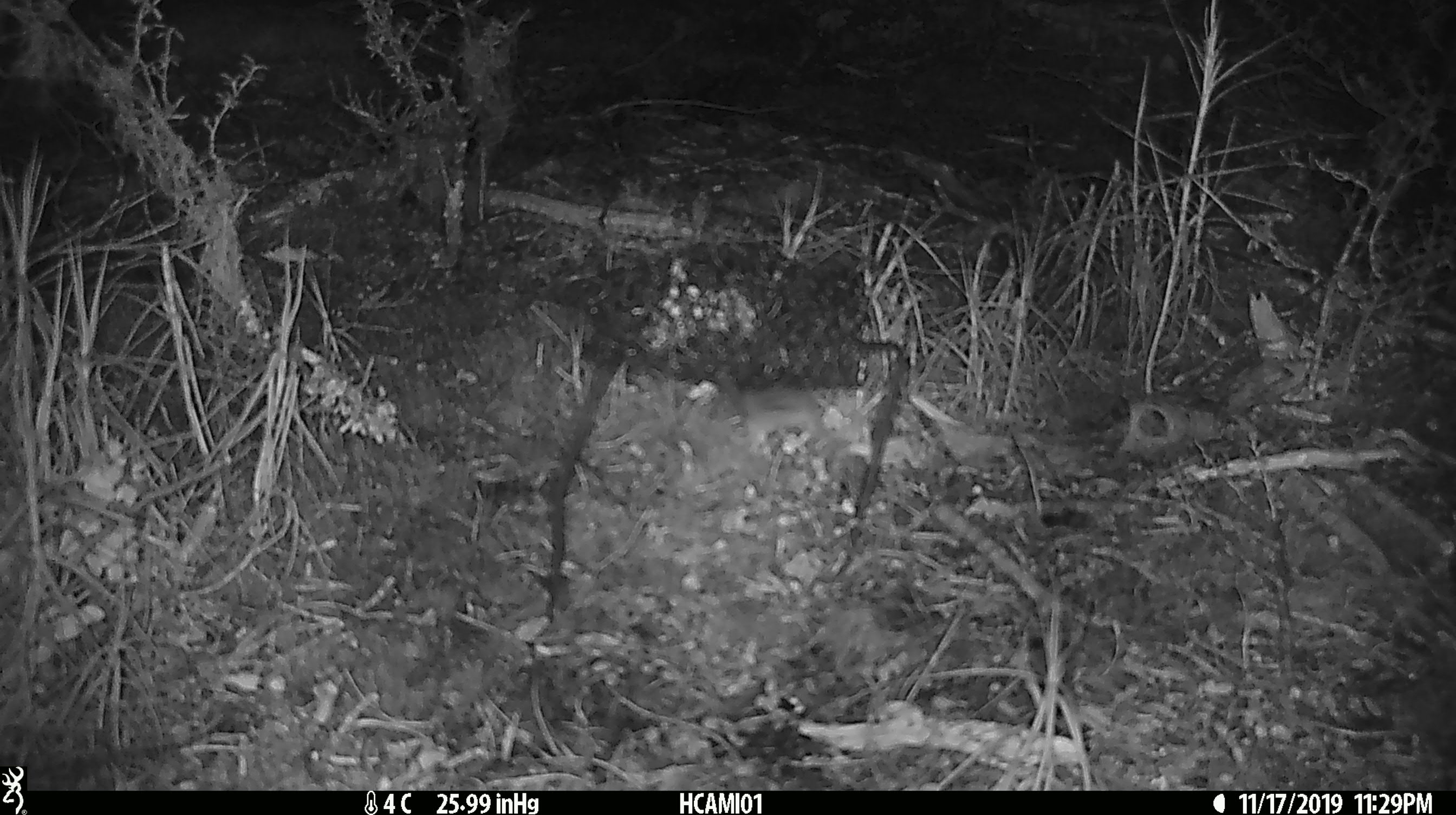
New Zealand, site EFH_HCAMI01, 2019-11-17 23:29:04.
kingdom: Animalia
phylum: Chordata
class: Mammalia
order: Rodentia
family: Muridae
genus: Mus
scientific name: Mus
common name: mouse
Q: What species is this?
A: Mouse (Mus).